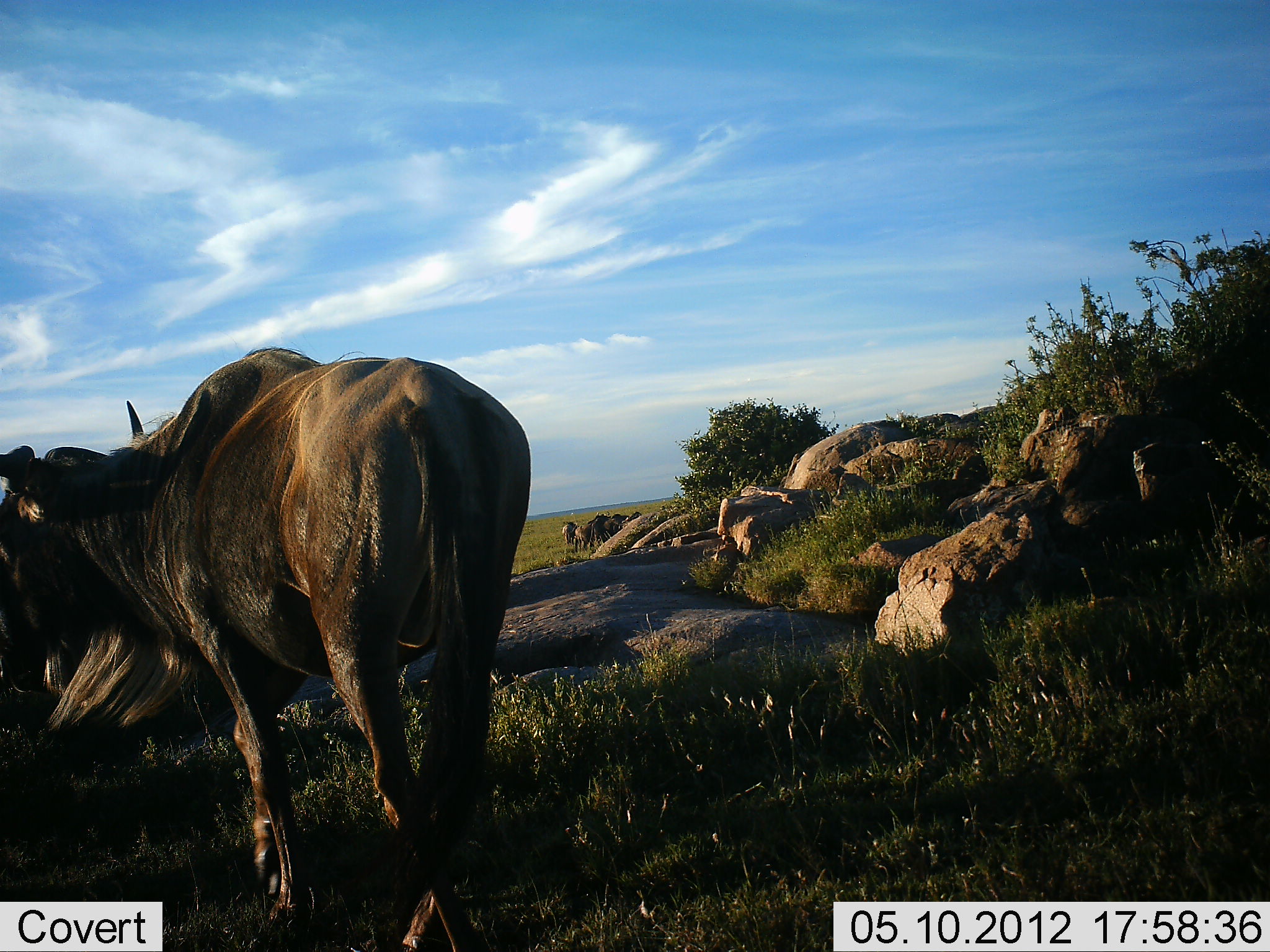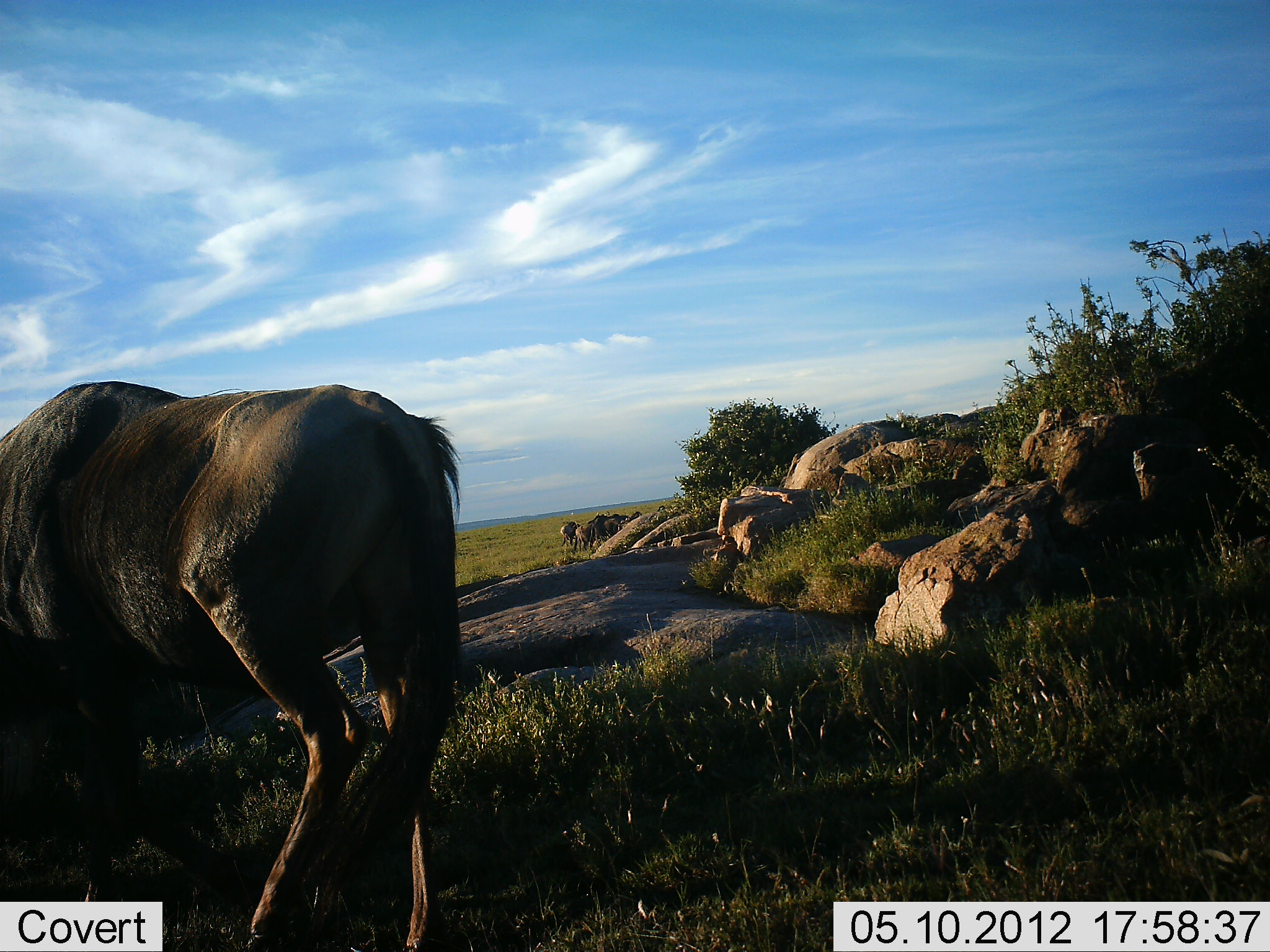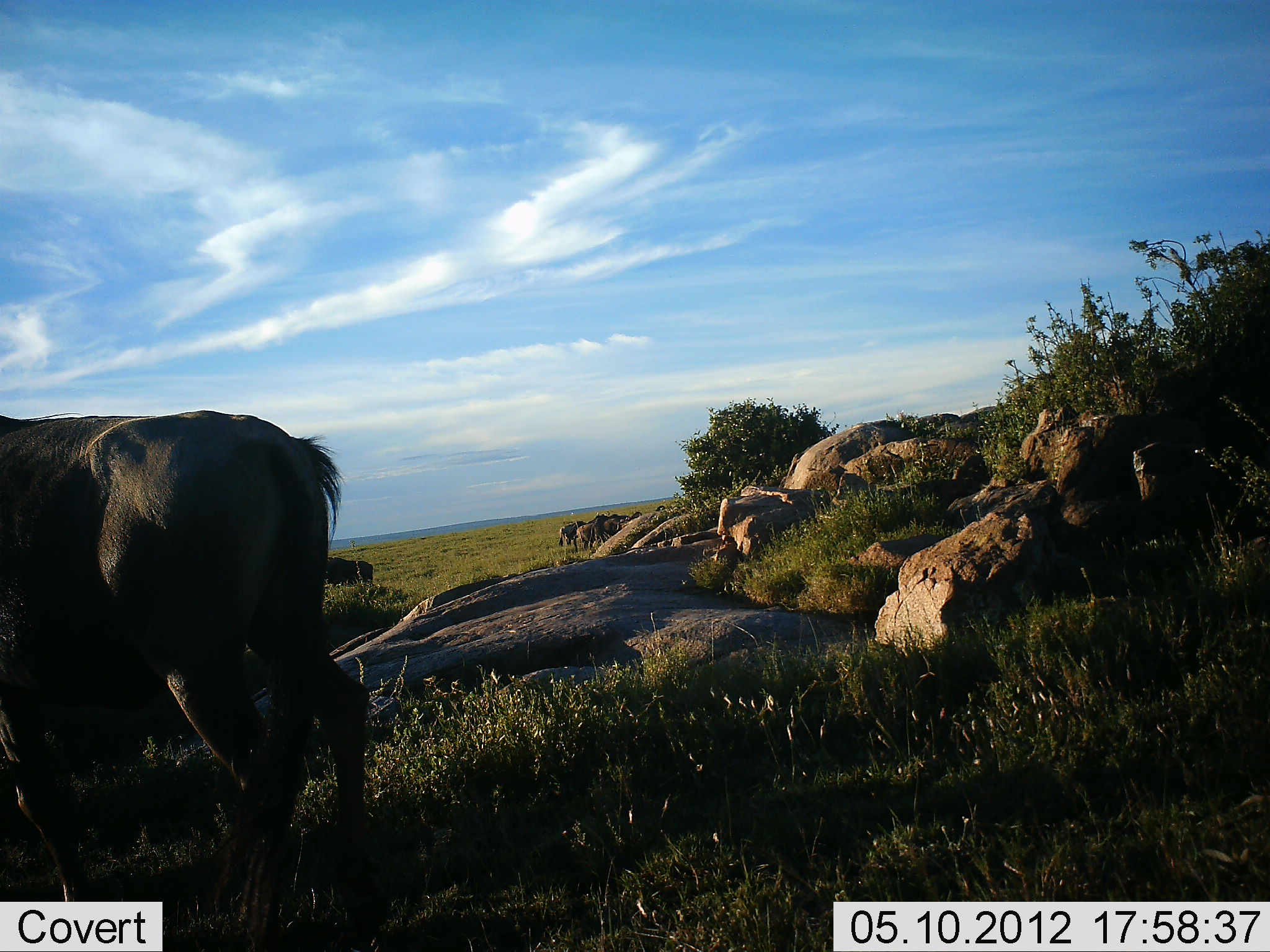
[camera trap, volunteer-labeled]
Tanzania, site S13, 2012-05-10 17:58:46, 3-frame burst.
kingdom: Animalia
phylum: Chordata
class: Mammalia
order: Artiodactyla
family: Bovidae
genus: Connochaetes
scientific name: Connochaetes taurinus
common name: blue wildebeest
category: wildebeest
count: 4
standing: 30%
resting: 0%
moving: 90%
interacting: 0%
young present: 0%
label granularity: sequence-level